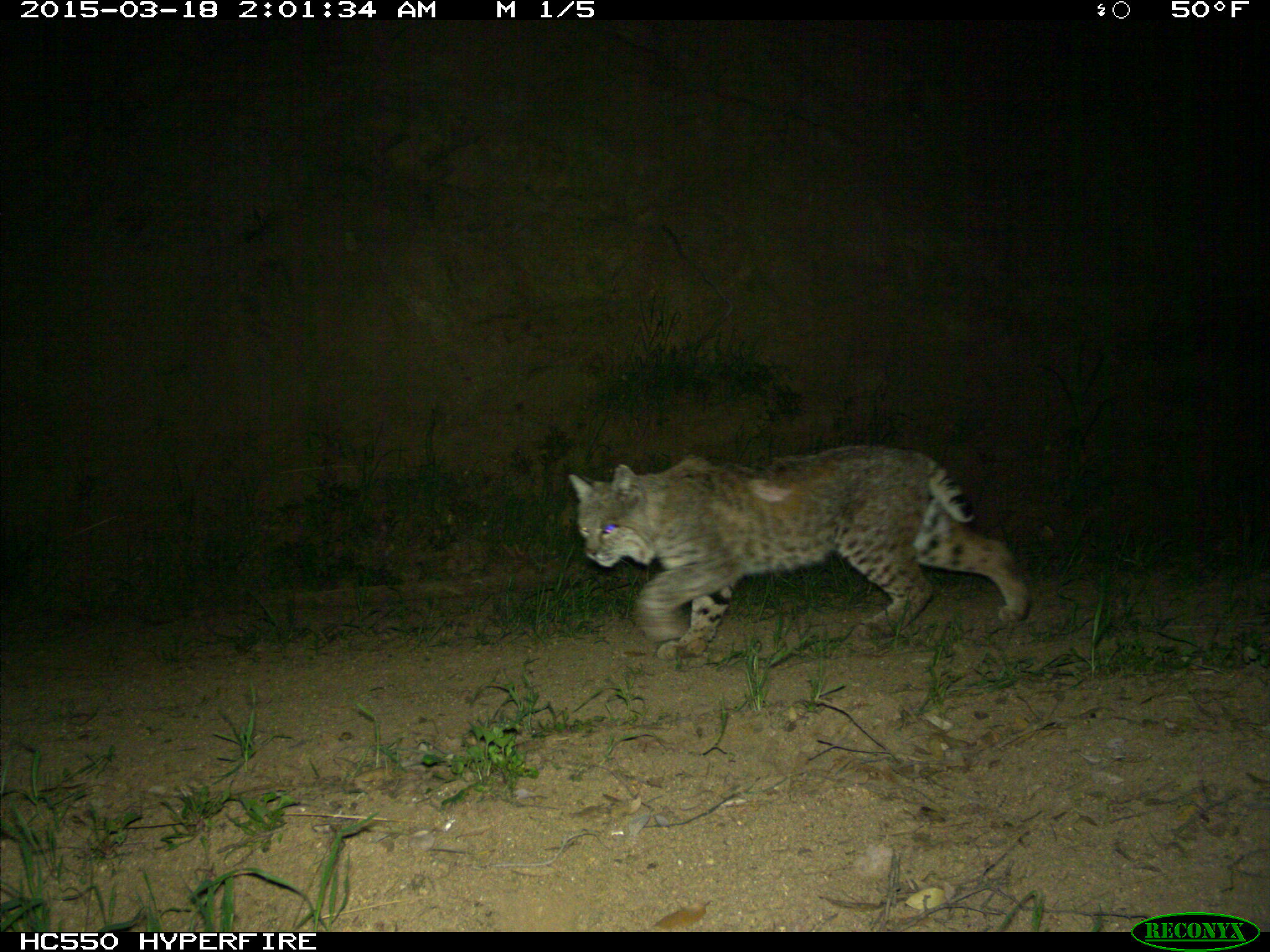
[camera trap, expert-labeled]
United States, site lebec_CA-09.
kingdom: Animalia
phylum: Chordata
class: Mammalia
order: Carnivora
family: Felidae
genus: Lynx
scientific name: Lynx rufus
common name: bobcat